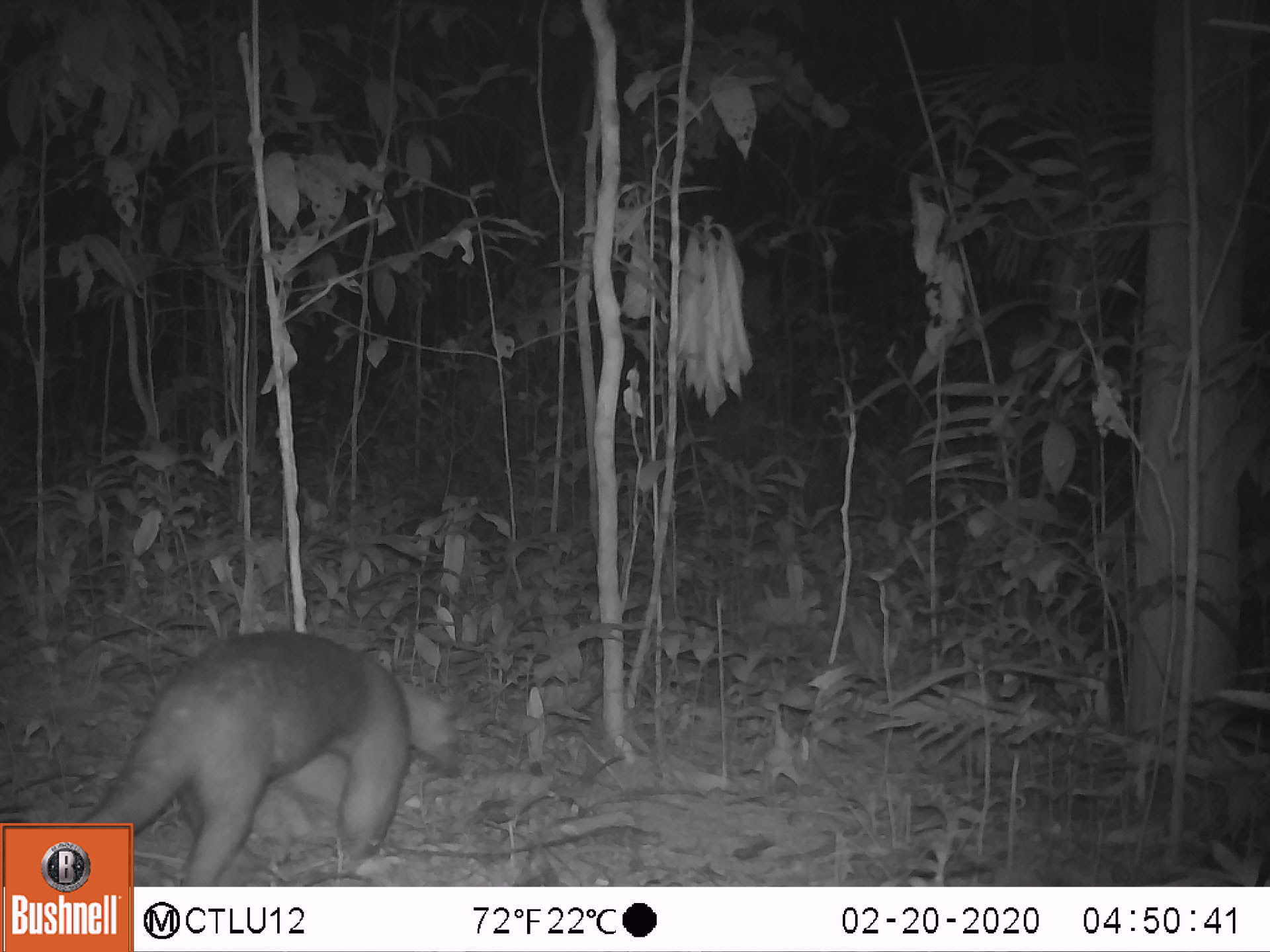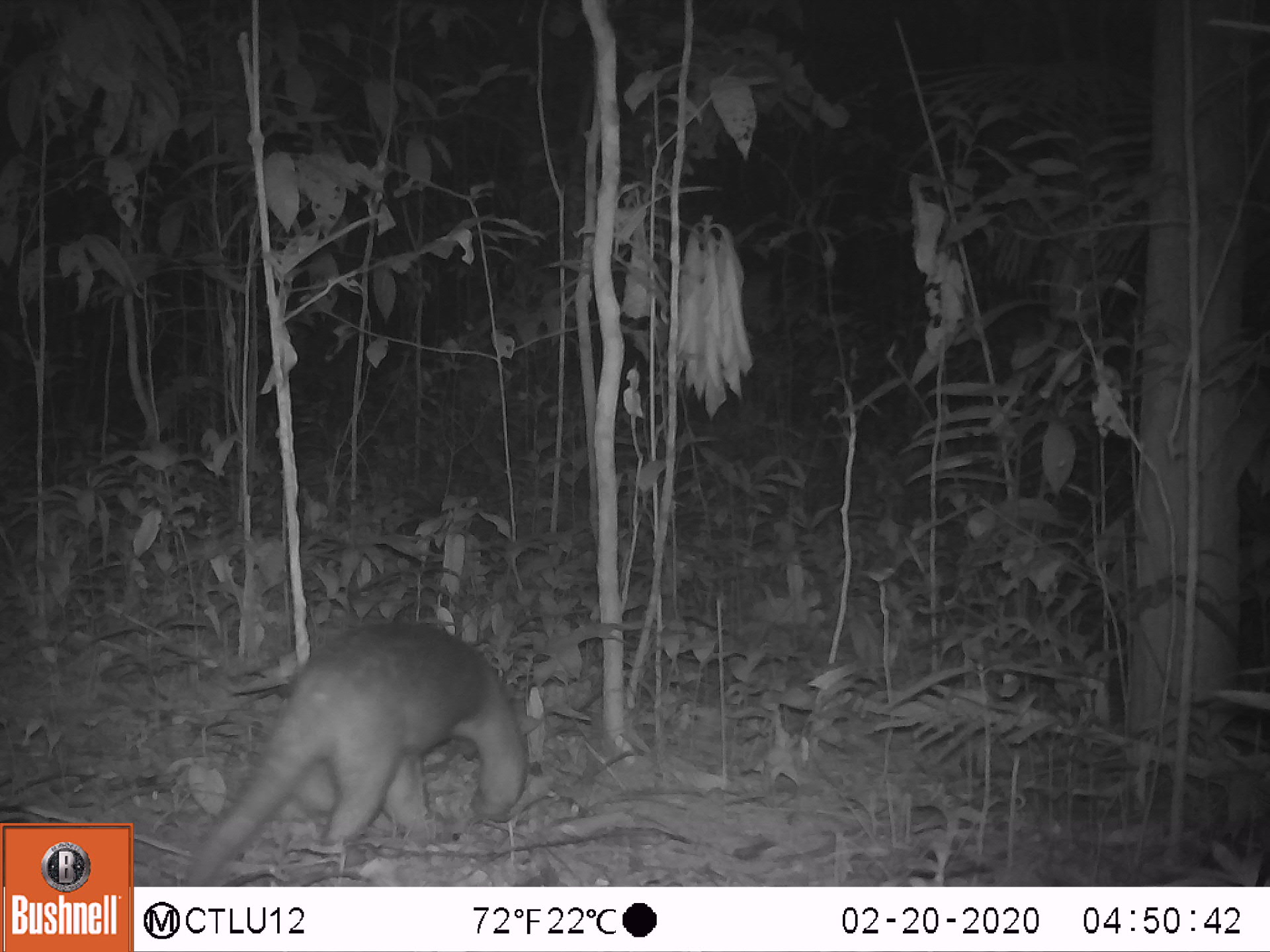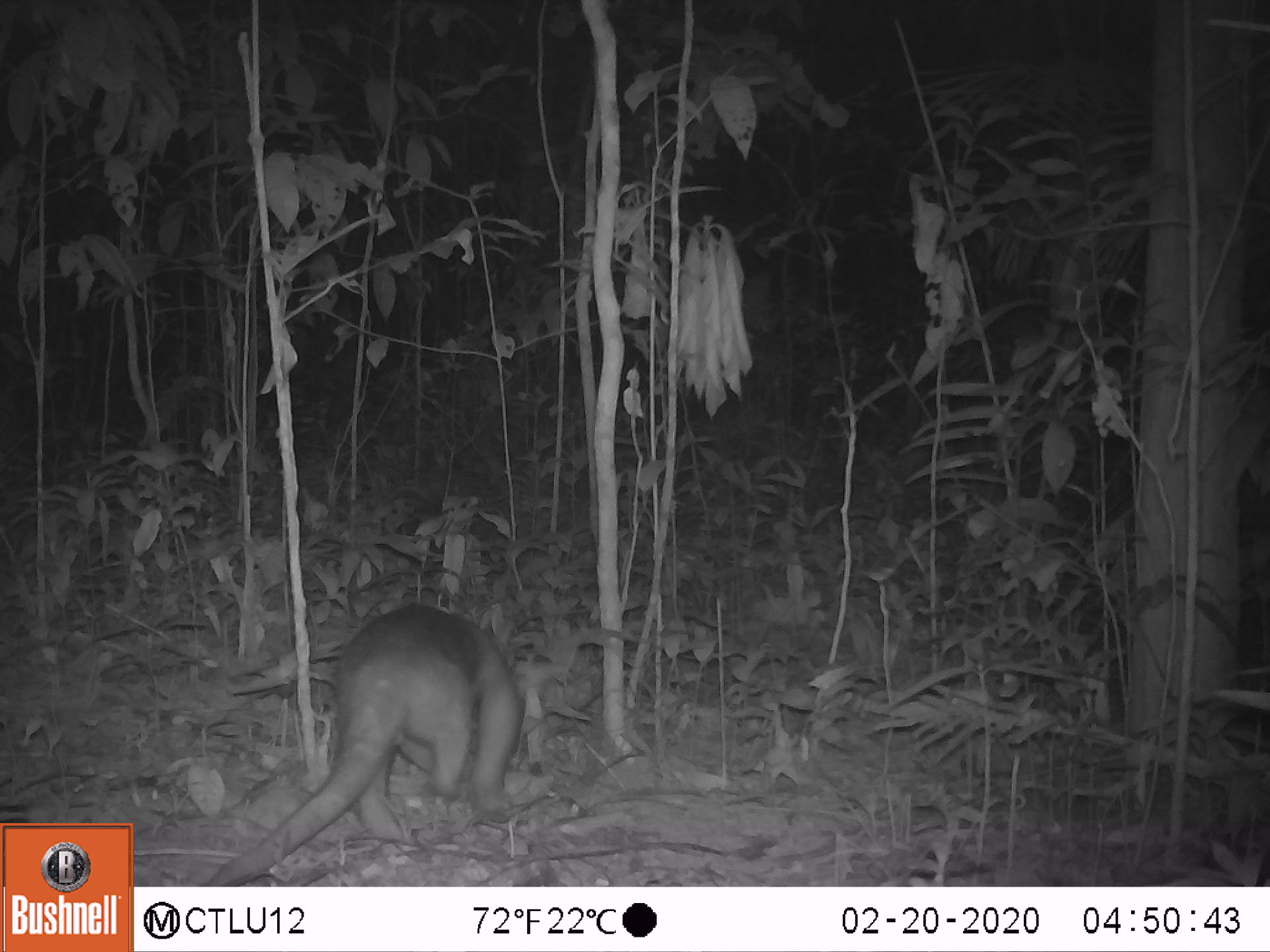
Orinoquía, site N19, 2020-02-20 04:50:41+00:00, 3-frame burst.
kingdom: Animalia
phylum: Chordata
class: Mammalia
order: Pilosa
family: Myrmecophagidae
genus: Tamandua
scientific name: Tamandua tetradactyla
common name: southern tamandua